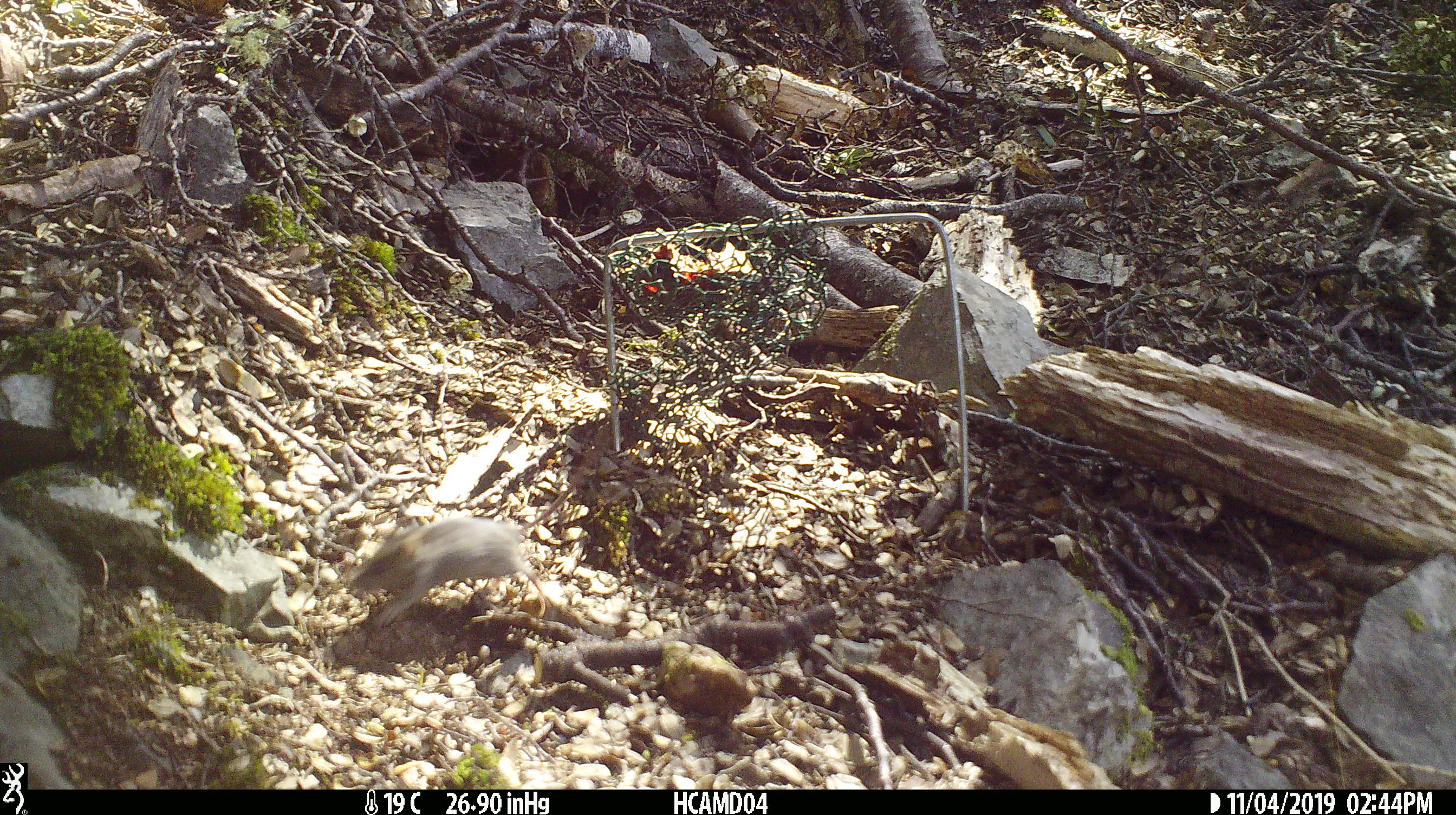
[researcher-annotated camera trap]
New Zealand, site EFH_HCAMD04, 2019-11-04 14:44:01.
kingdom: Animalia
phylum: Chordata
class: Mammalia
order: Rodentia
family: Muridae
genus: Mus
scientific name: Mus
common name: mouse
Mouse (Mus).